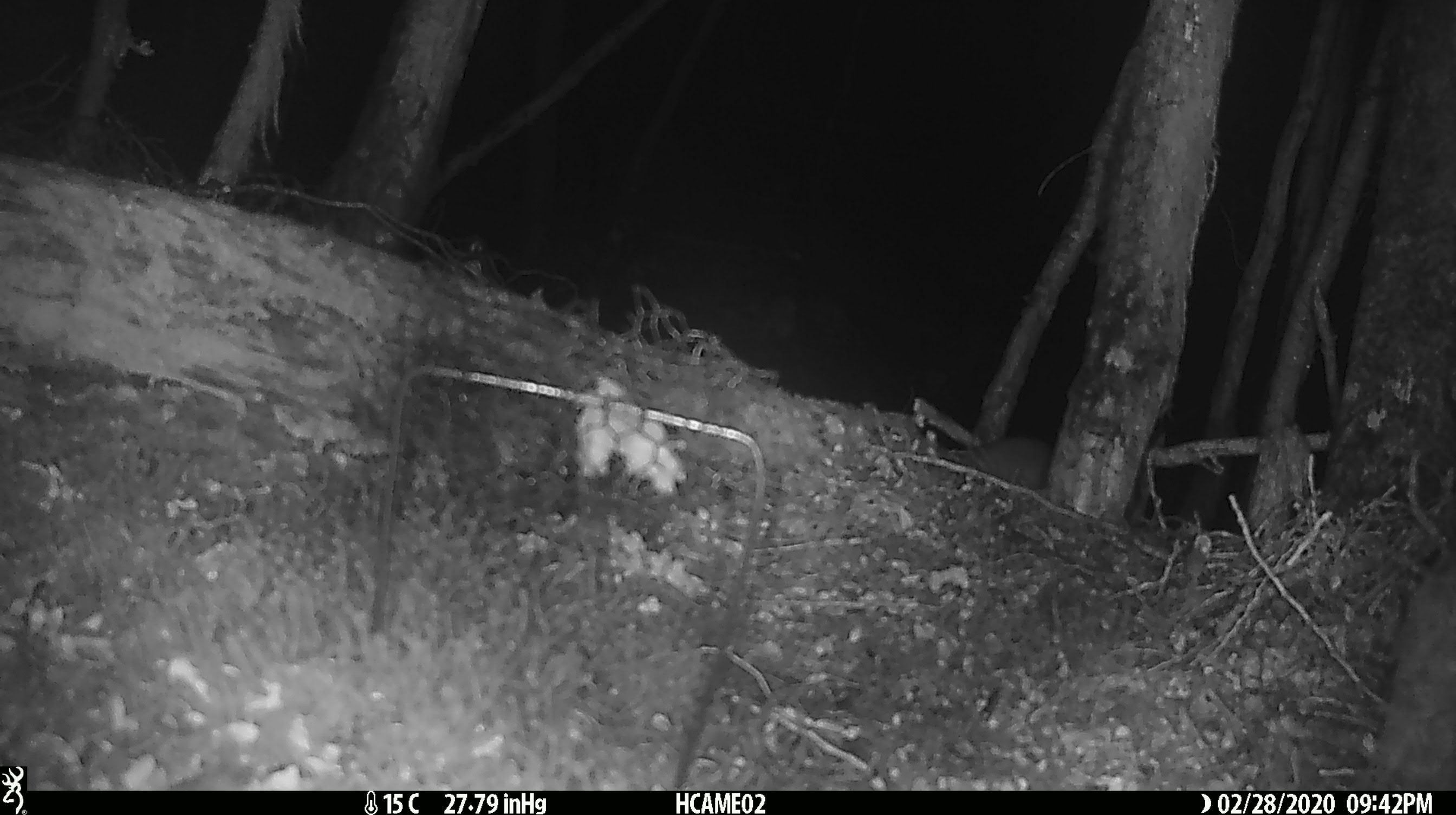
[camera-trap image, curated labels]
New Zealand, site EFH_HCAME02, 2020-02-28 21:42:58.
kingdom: Animalia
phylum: Chordata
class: Mammalia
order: Rodentia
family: Muridae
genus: Mus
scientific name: Mus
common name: mouse